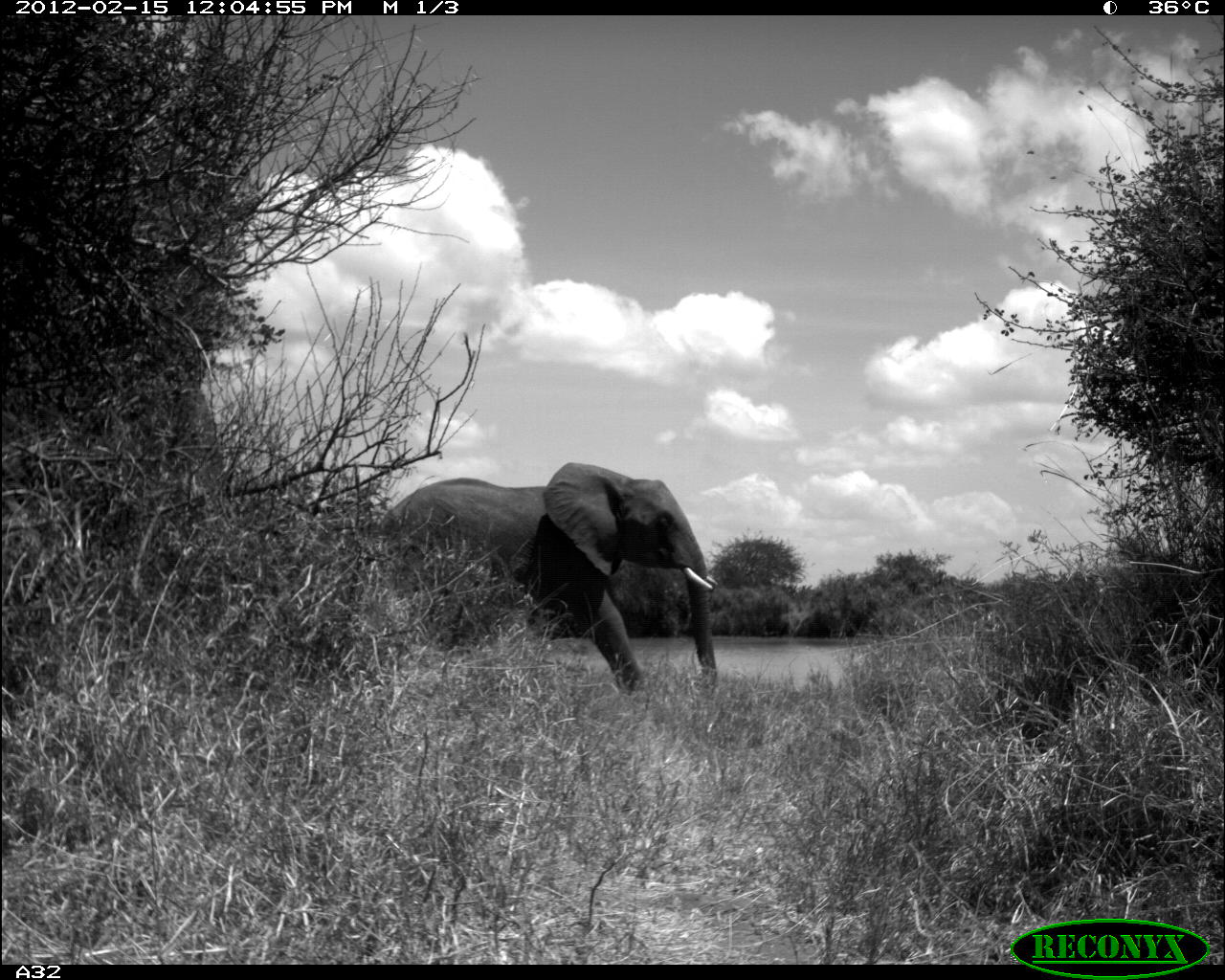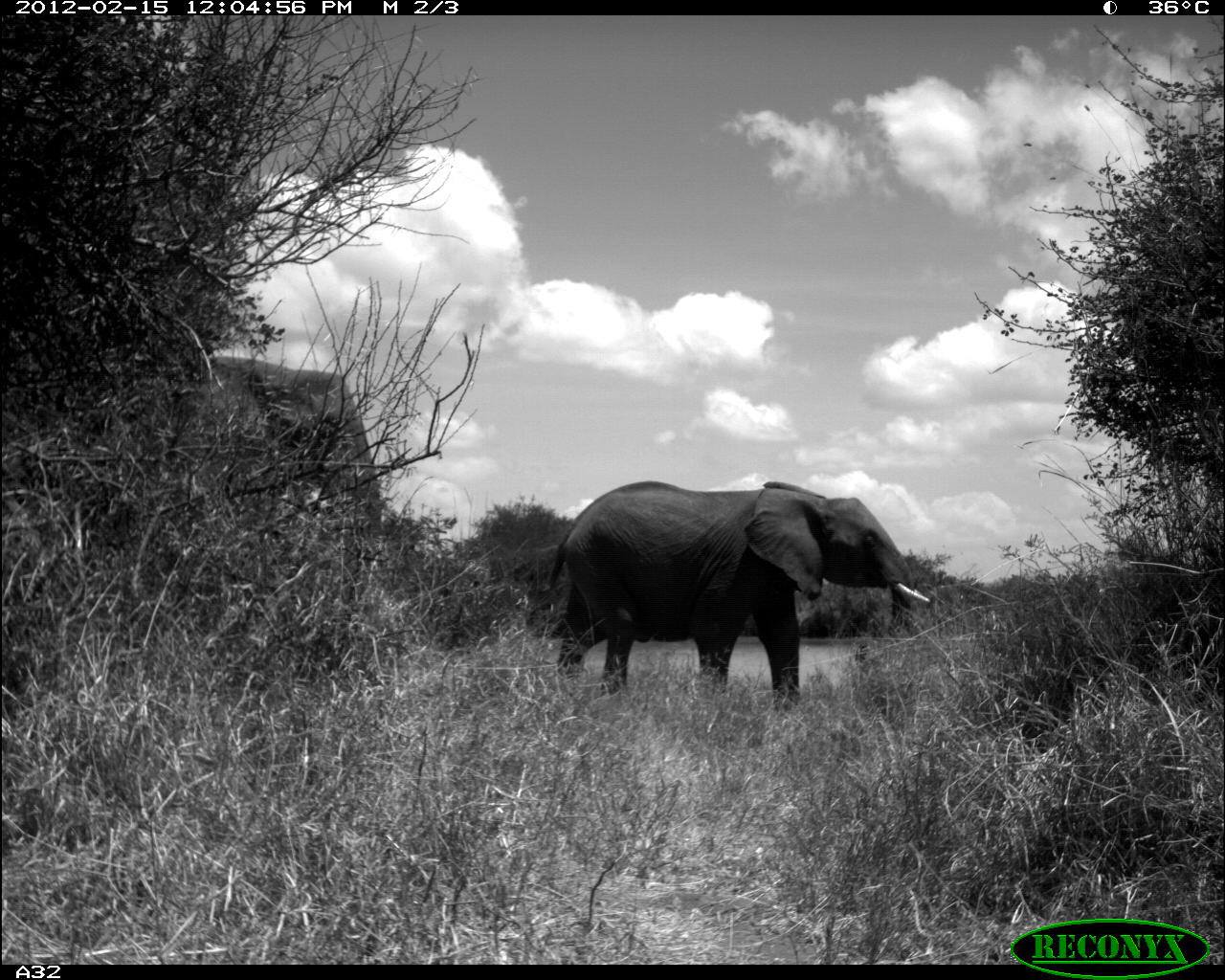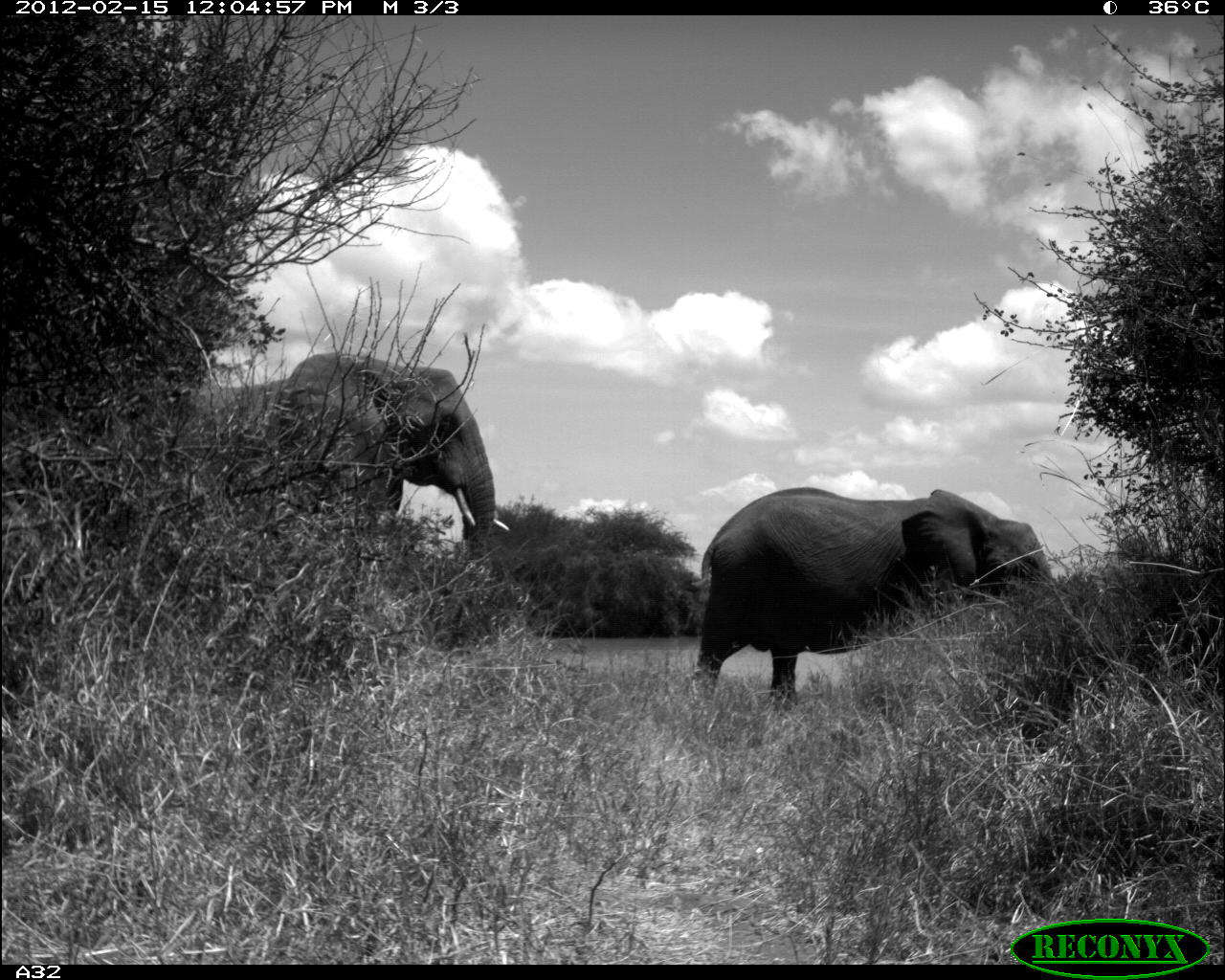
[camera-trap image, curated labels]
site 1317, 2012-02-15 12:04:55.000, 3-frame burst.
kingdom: Animalia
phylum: Chordata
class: Mammalia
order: Proboscidea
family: Elephantidae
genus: Loxodonta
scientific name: Loxodonta africana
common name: african bush elephant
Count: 2.